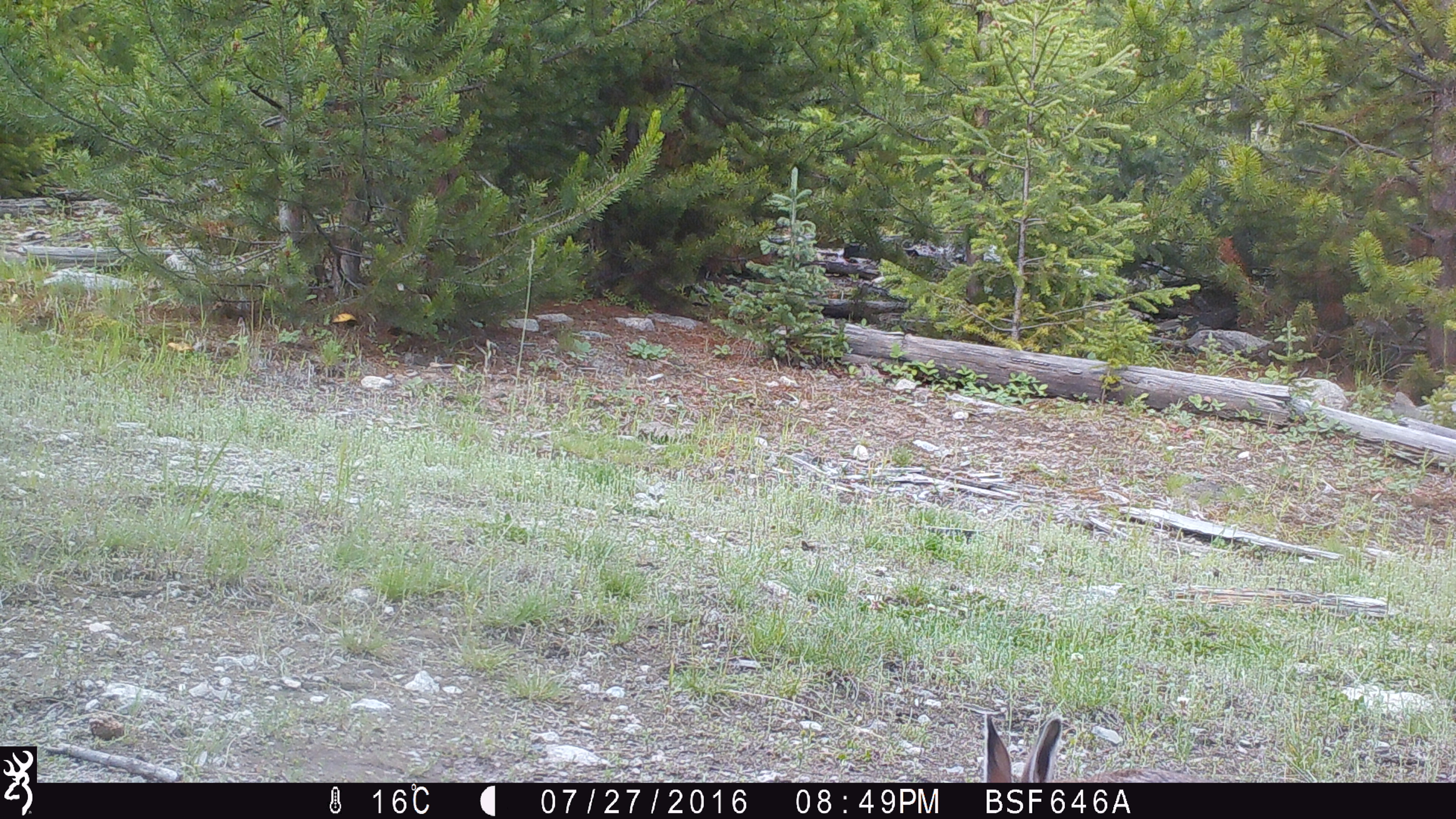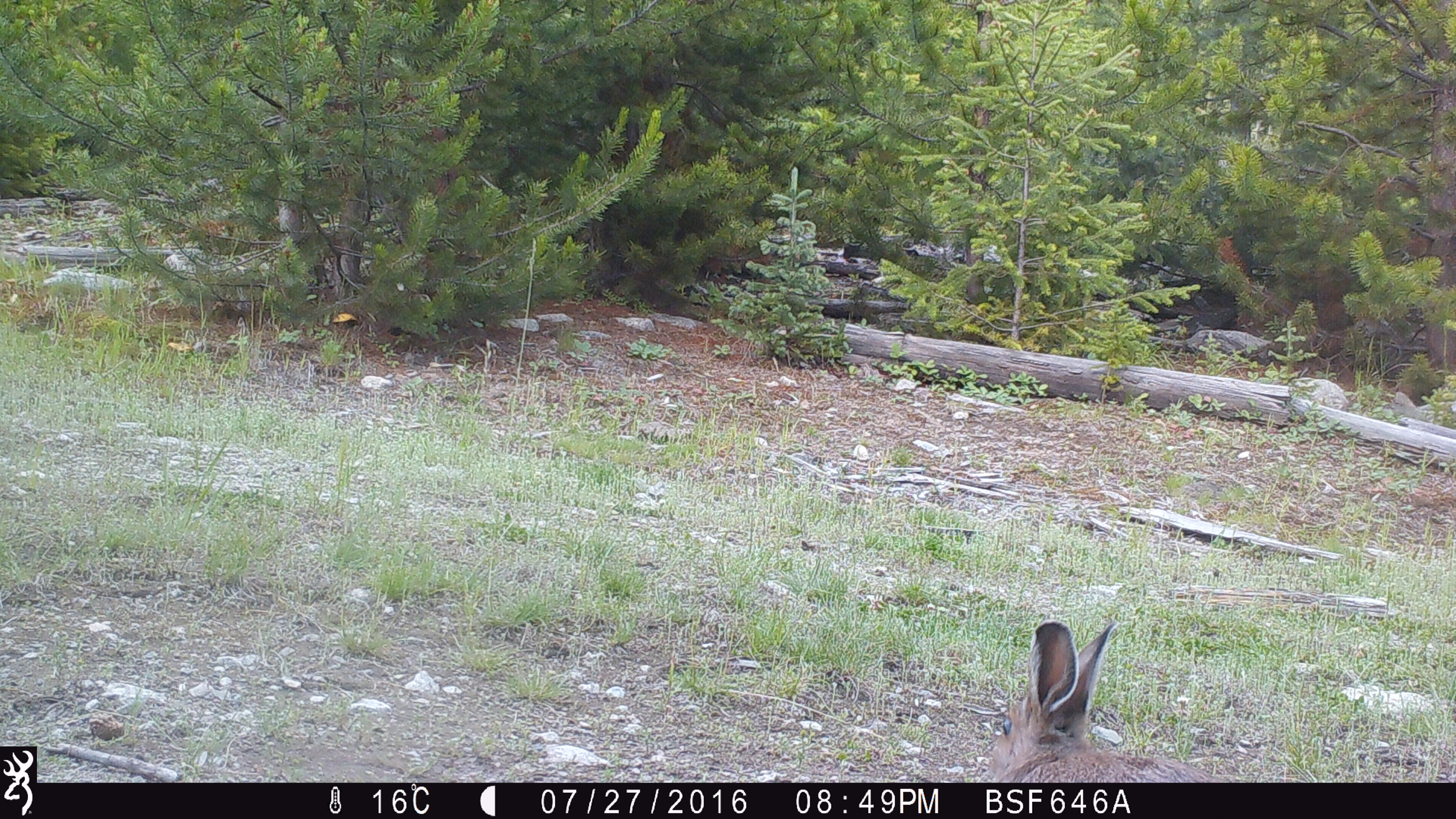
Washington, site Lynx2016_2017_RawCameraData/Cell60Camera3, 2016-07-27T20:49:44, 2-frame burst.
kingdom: Animalia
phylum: Chordata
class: Mammalia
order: Lagomorpha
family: Leporidae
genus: Lepus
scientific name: Lepus americanus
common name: snowshoe hare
Lepus americanus (snowshoe hare). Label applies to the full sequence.